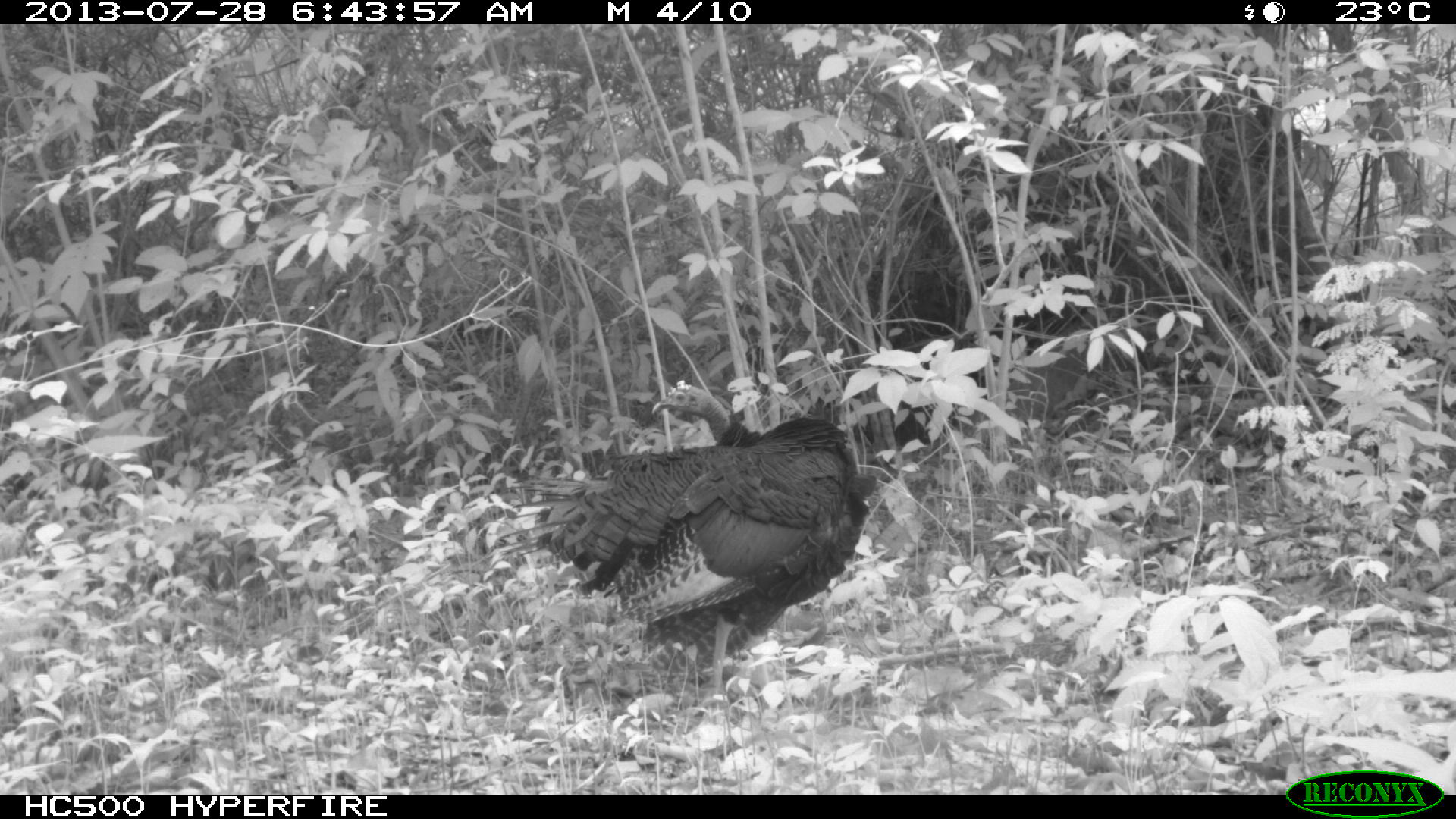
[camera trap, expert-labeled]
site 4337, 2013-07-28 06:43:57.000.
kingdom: Animalia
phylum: Chordata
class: Aves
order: Galliformes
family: Phasianidae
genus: Meleagris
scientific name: Meleagris ocellata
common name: ocellated turkey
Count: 1.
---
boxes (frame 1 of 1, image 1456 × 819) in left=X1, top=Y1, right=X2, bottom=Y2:
meleagris ocellata: left=493, top=376, right=877, bottom=707